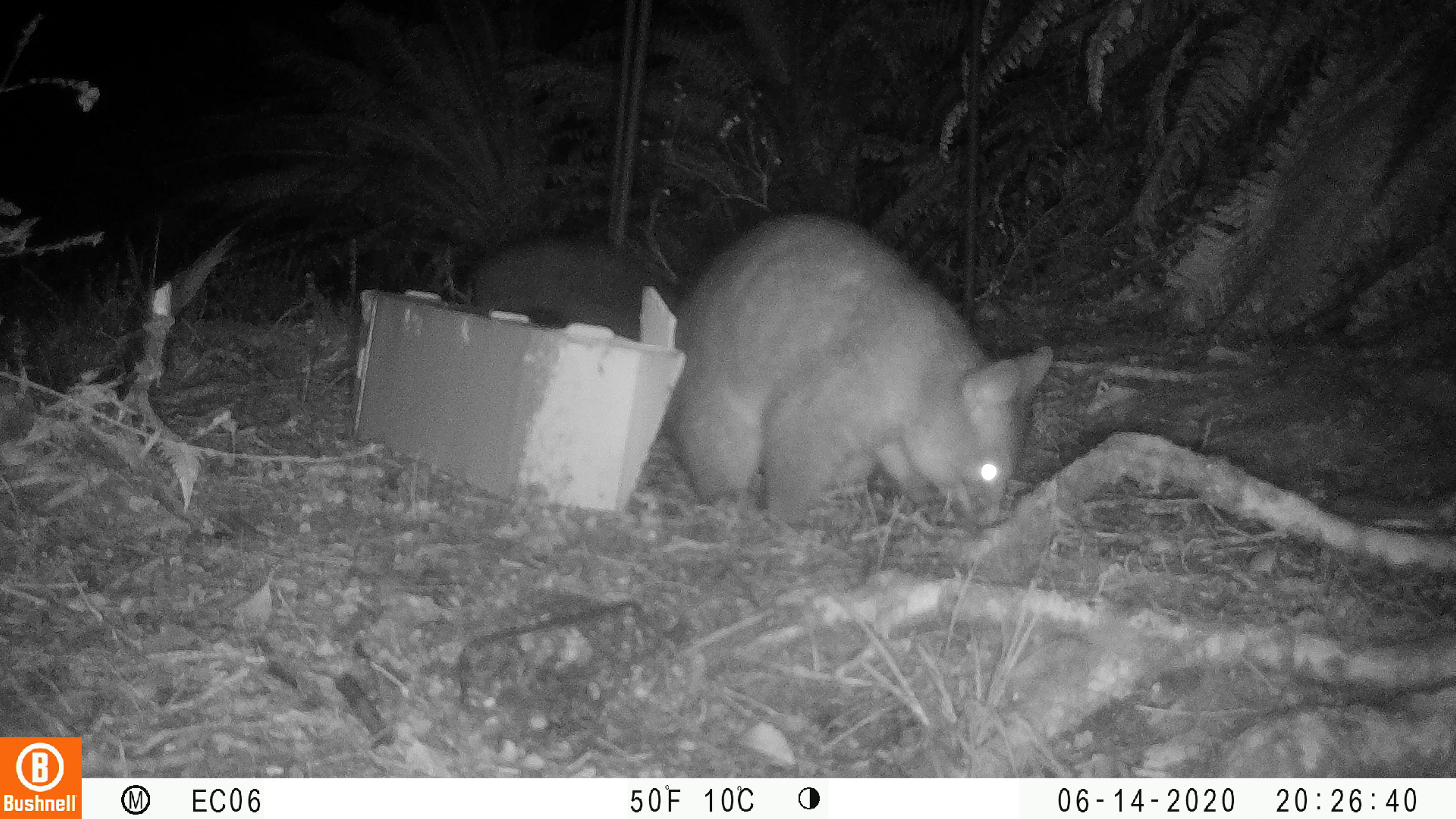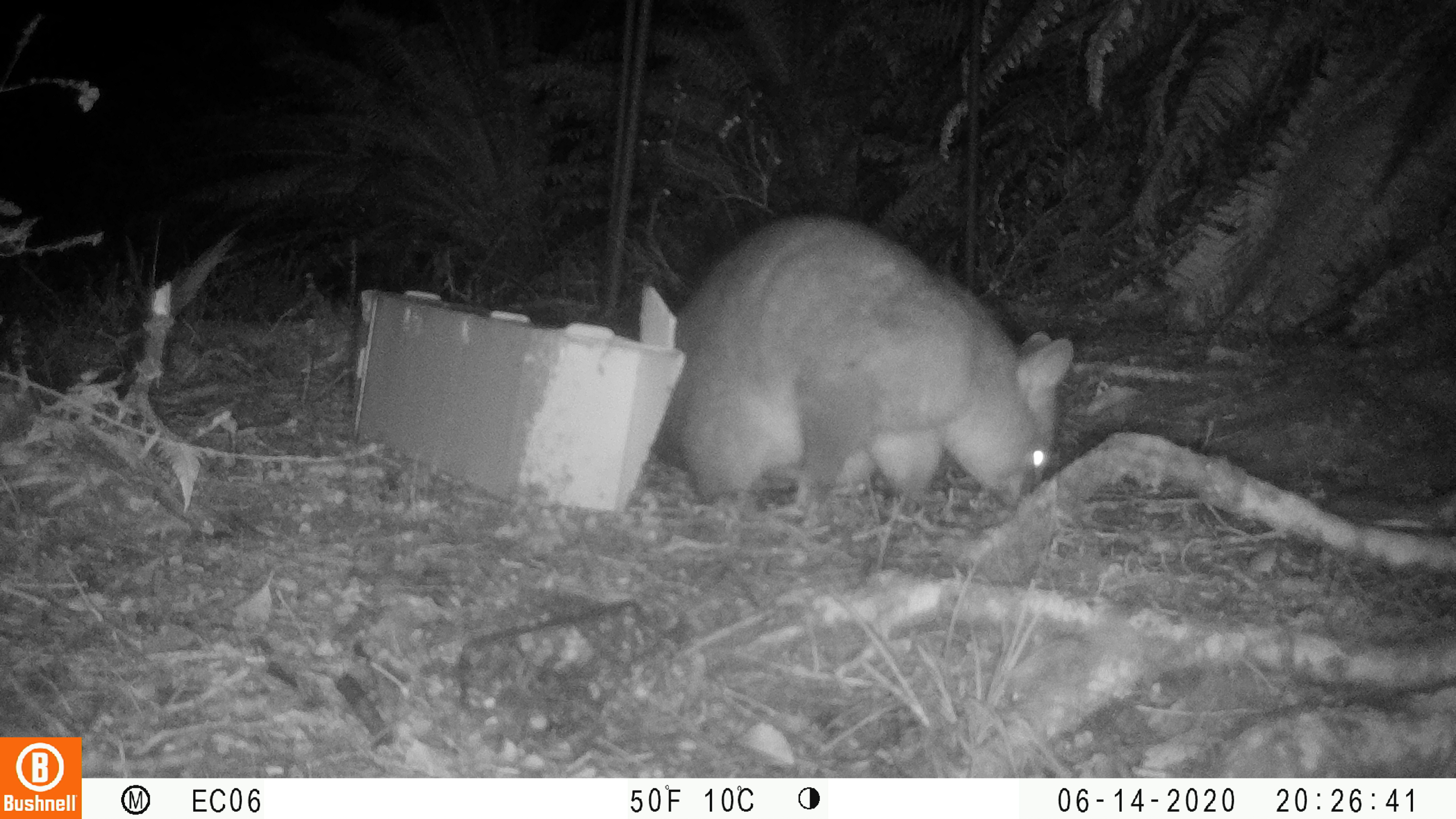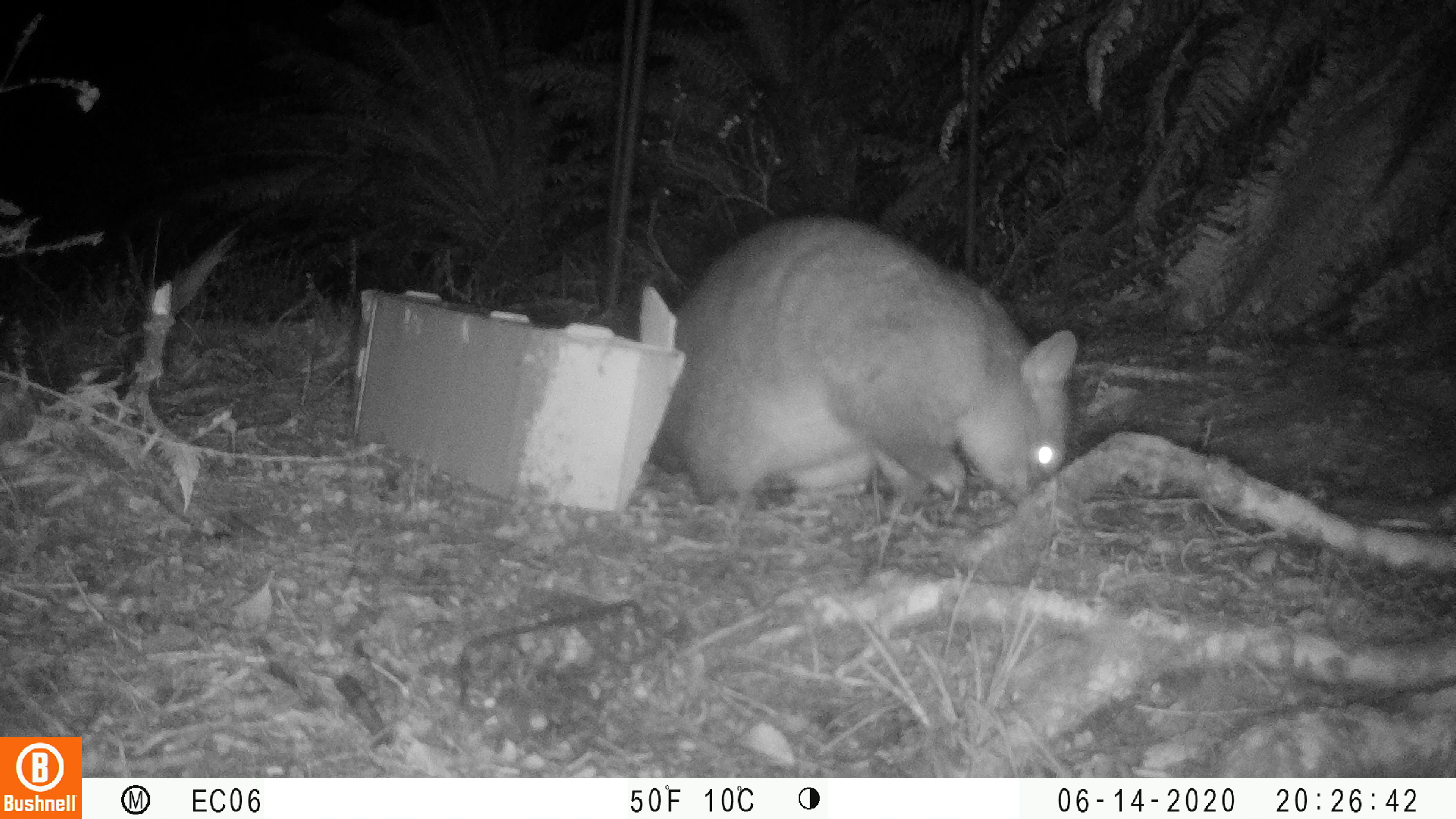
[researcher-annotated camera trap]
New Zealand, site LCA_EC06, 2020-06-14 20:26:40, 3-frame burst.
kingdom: Animalia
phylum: Chordata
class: Mammalia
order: Diprotodontia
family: Phalangeridae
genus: Trichosurus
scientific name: Trichosurus vulpecula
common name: common brushtail possum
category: possum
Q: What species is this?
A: Possum (common brushtail possum) (Trichosurus vulpecula).